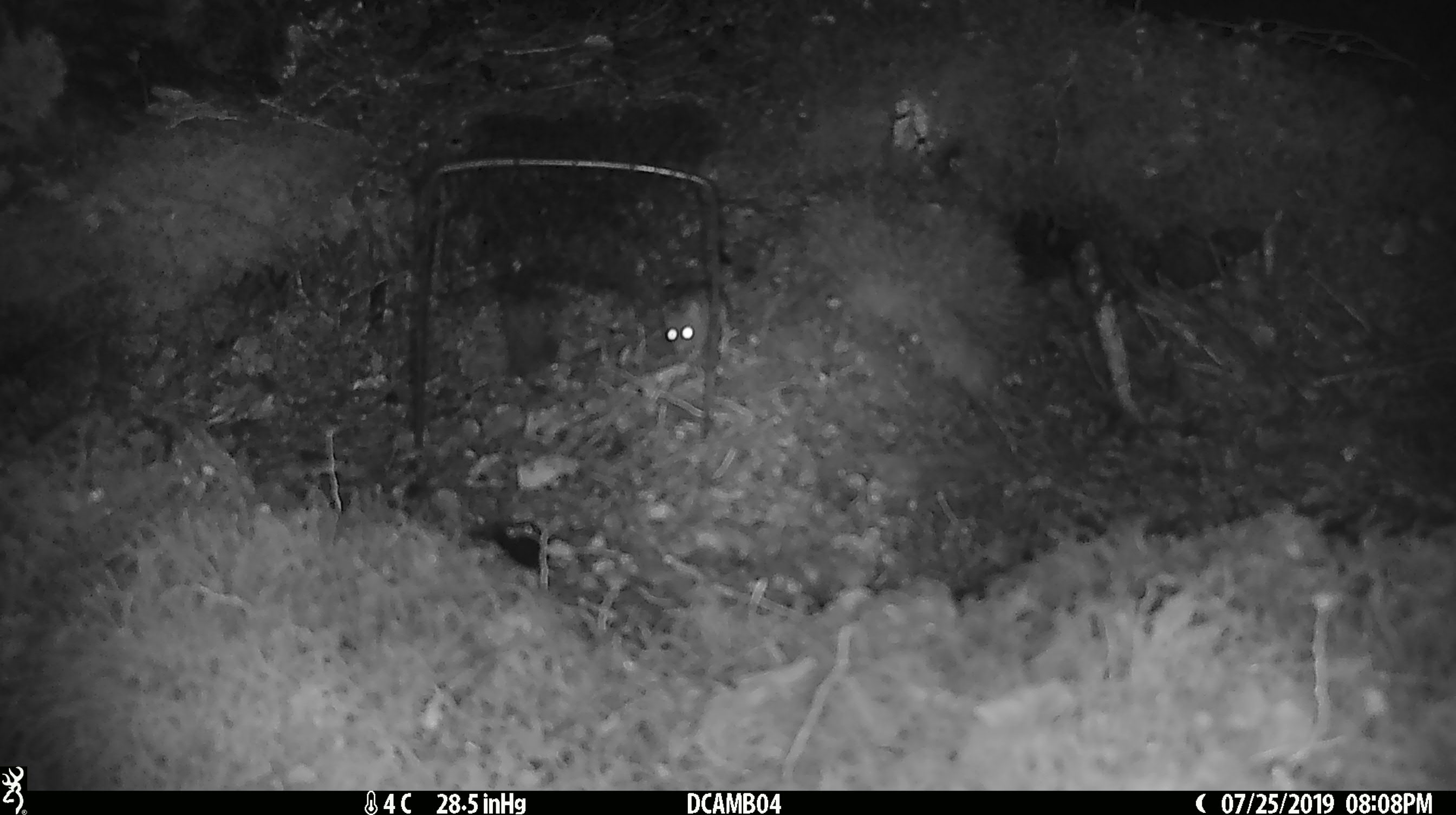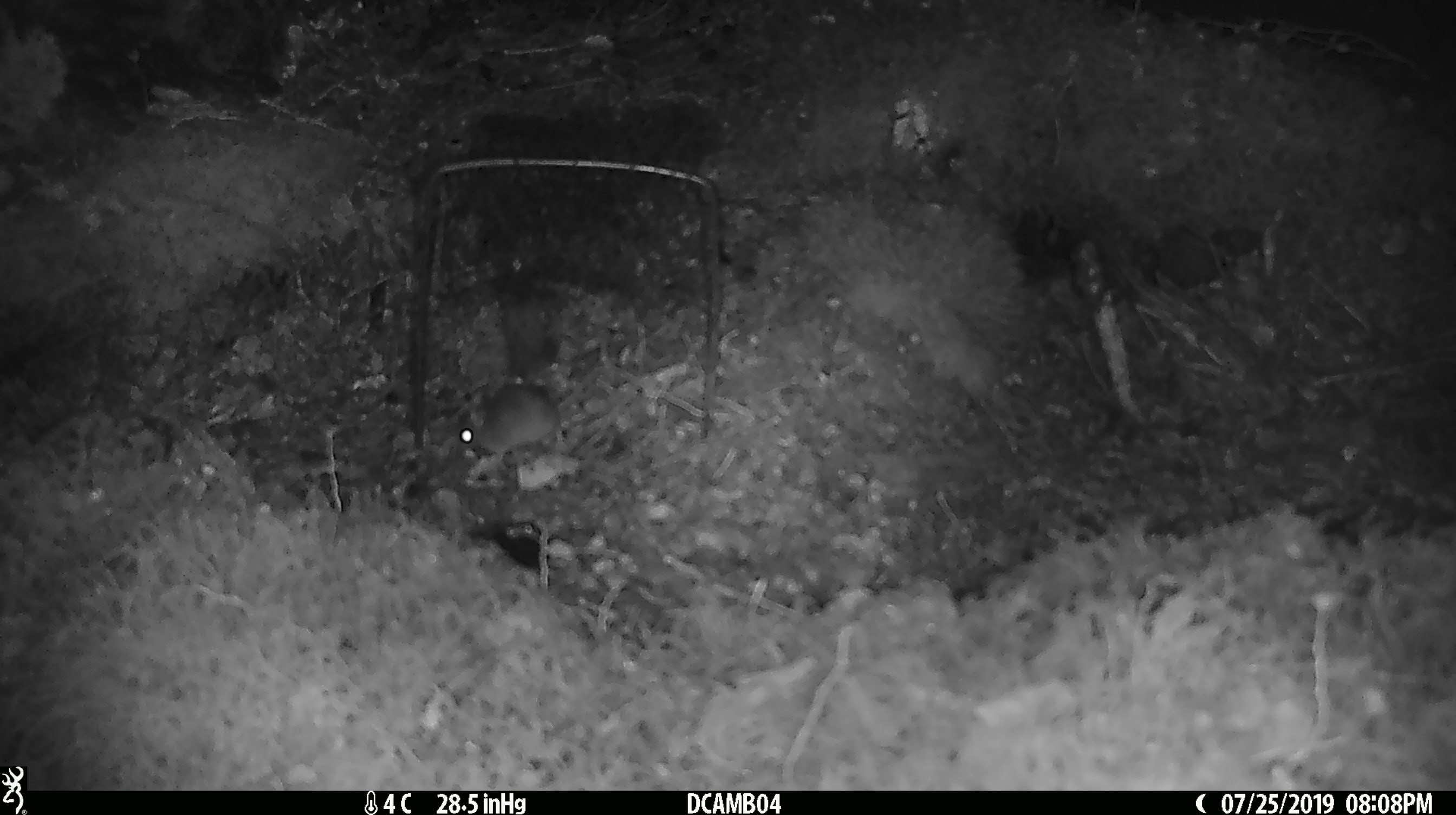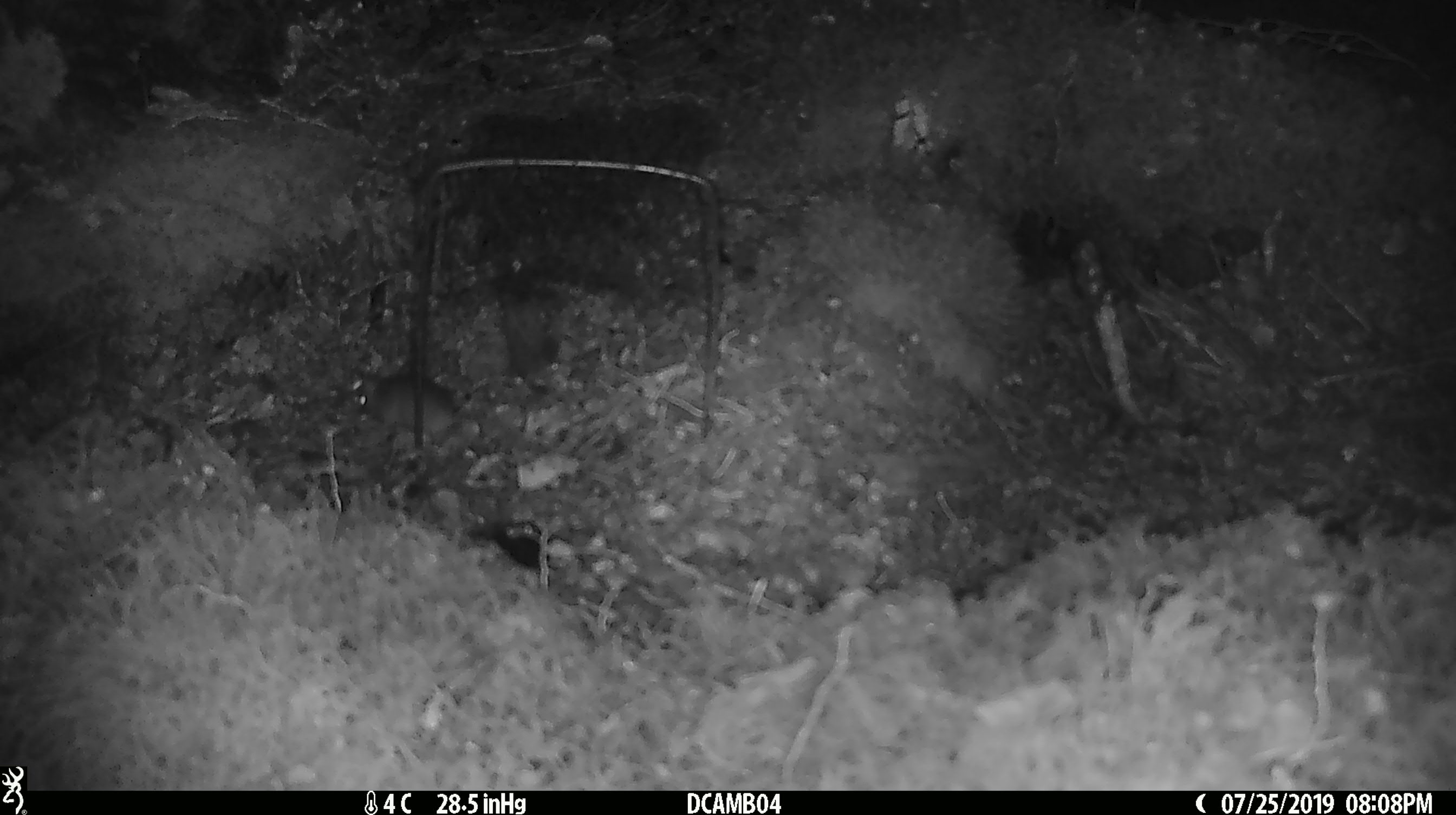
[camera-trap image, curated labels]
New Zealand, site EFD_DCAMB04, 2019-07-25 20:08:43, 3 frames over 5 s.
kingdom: Animalia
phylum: Chordata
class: Mammalia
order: Rodentia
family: Muridae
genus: Mus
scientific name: Mus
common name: mouse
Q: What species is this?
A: Mouse (Mus).